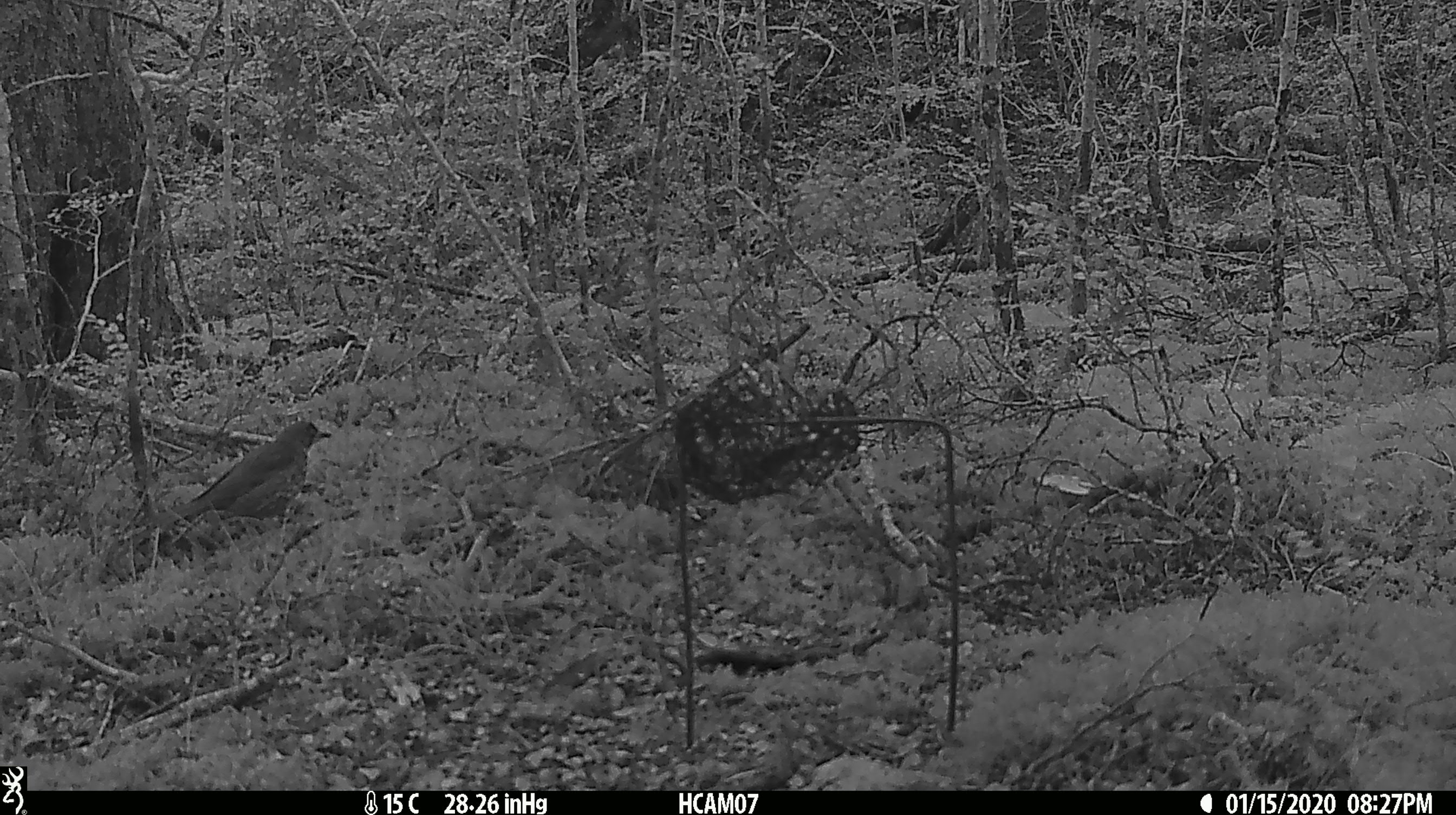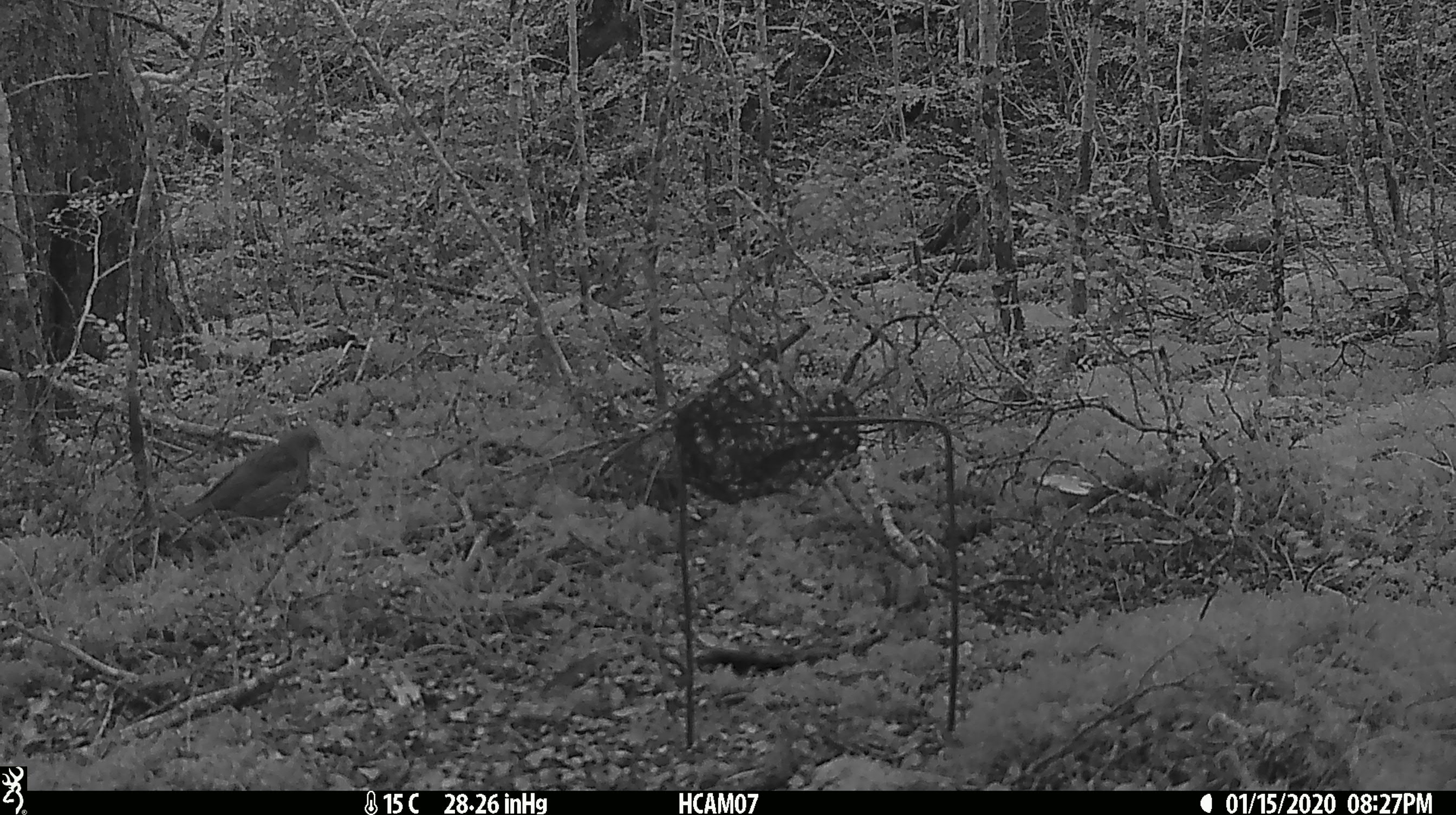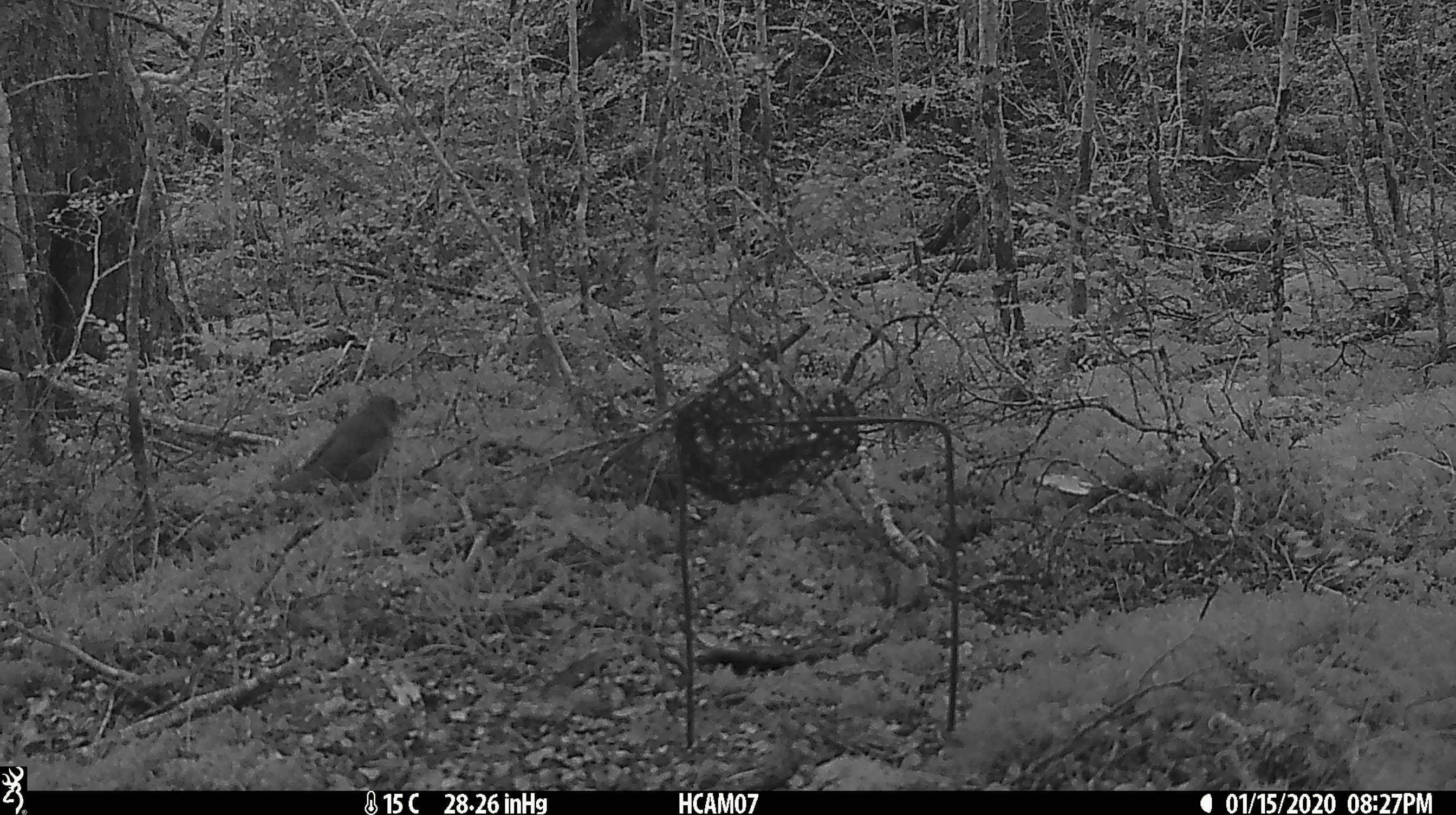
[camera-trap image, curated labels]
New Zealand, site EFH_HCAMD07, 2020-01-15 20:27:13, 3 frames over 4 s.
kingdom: Animalia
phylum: Chordata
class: Aves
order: Passeriformes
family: Turdidae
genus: Turdus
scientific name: Turdus philomelos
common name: song thrush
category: thrush